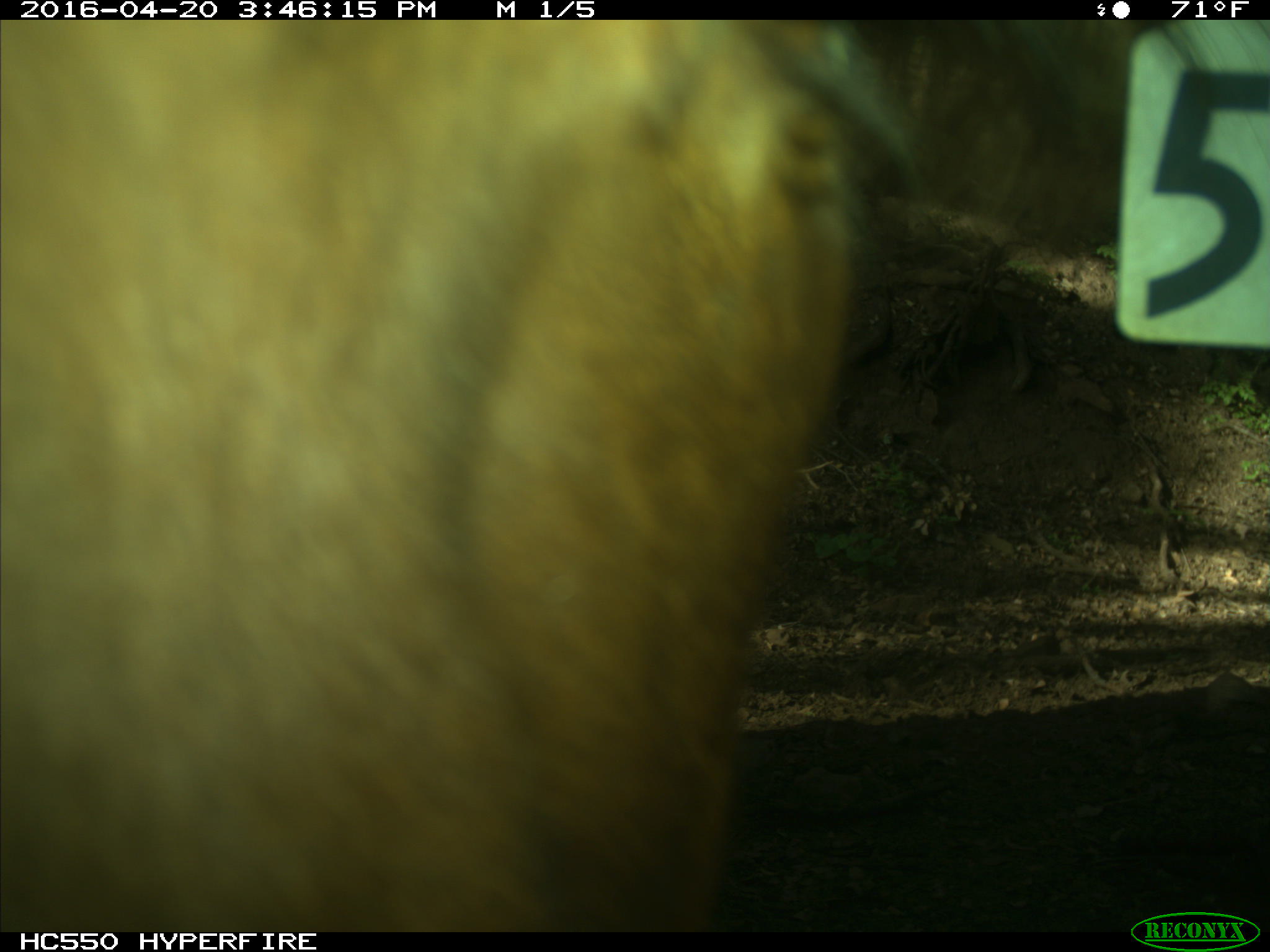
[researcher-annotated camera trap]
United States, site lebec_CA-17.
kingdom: Animalia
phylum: Chordata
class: Mammalia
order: Artiodactyla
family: Bovidae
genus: Bos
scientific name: Bos taurus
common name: domestic cow